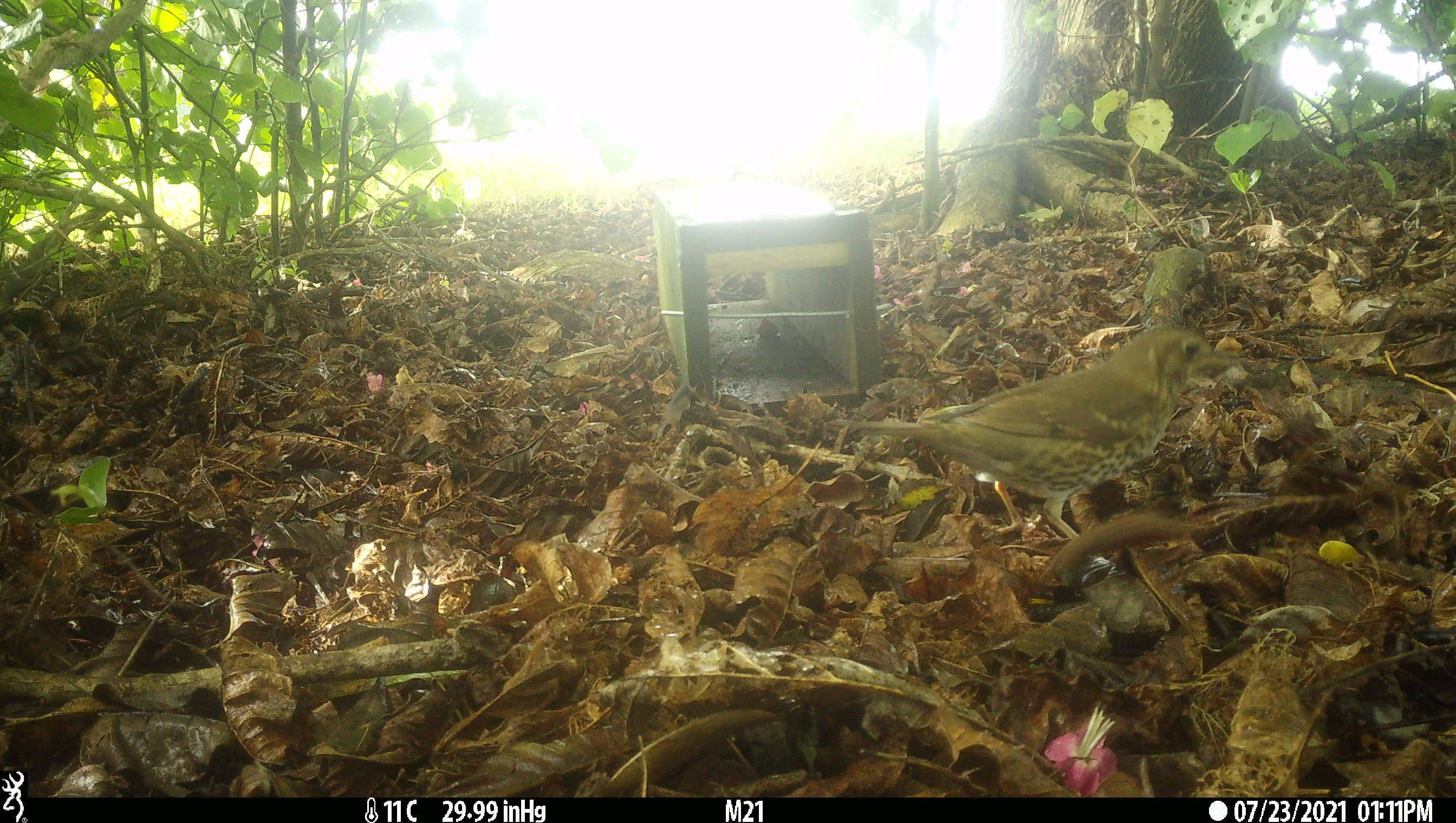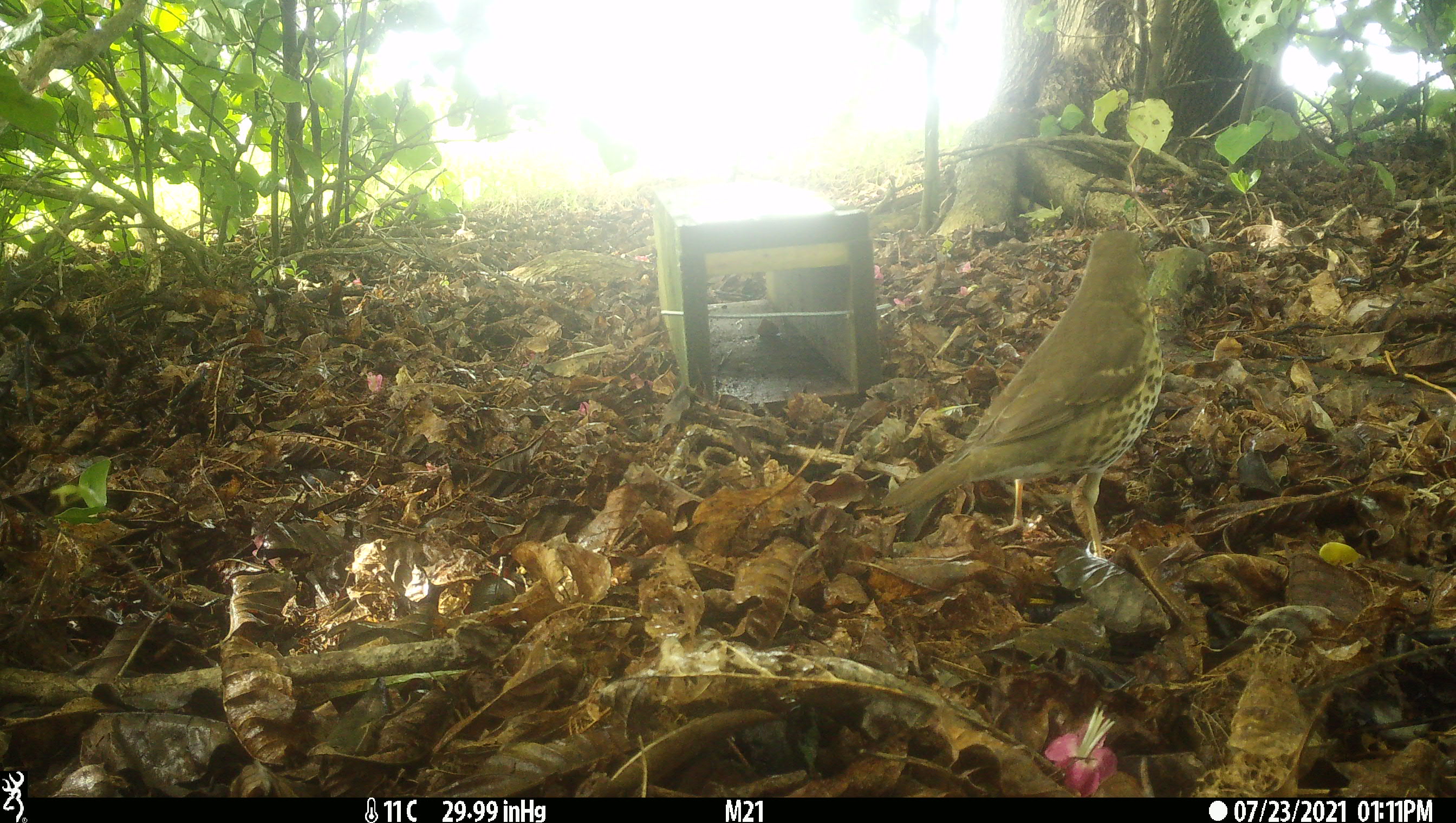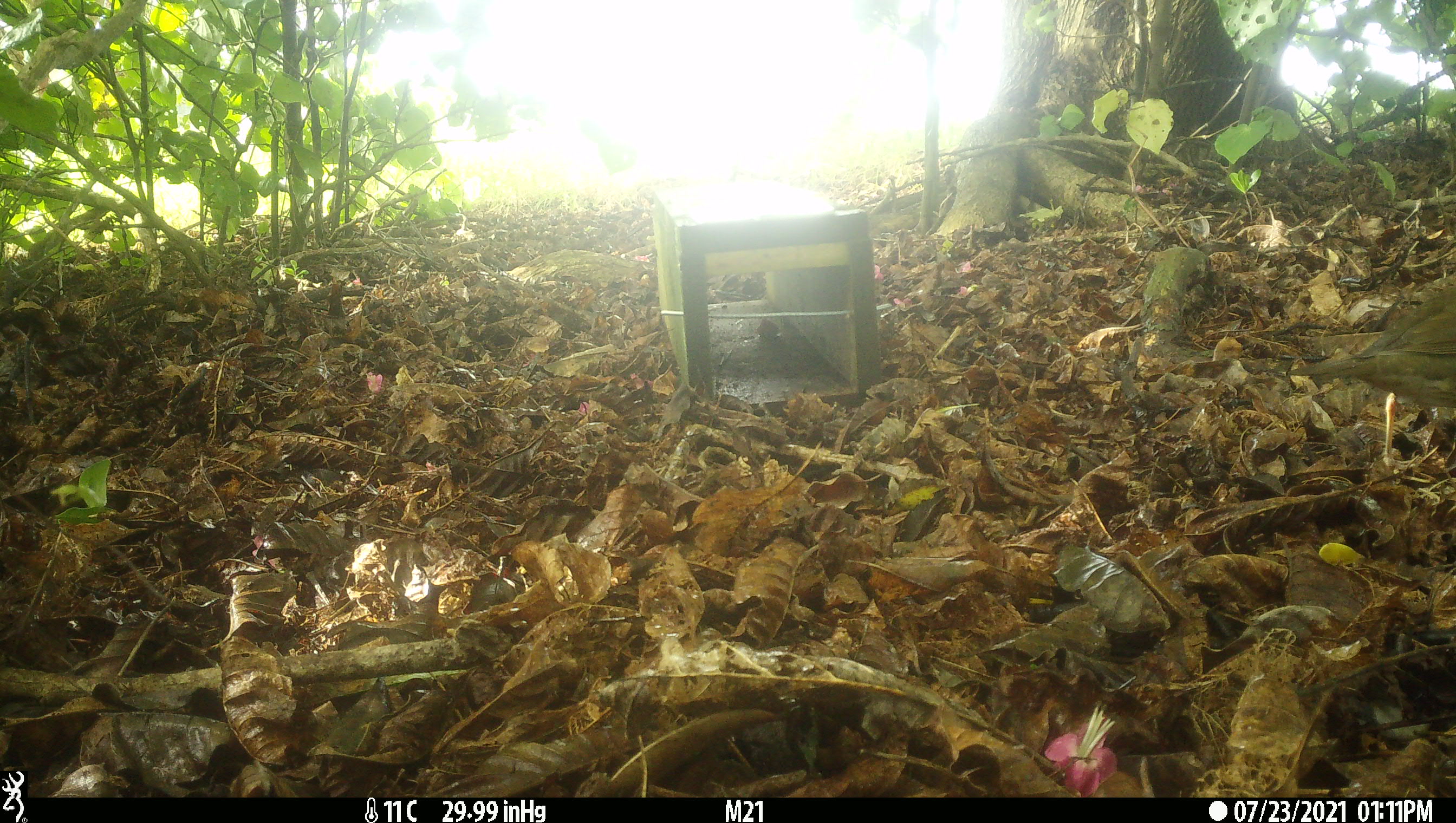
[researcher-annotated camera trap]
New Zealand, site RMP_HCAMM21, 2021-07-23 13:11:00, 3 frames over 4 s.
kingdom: Animalia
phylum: Chordata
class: Aves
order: Passeriformes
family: Turdidae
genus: Turdus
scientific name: Turdus philomelos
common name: song thrush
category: thrush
Thrush (song thrush) (Turdus philomelos).